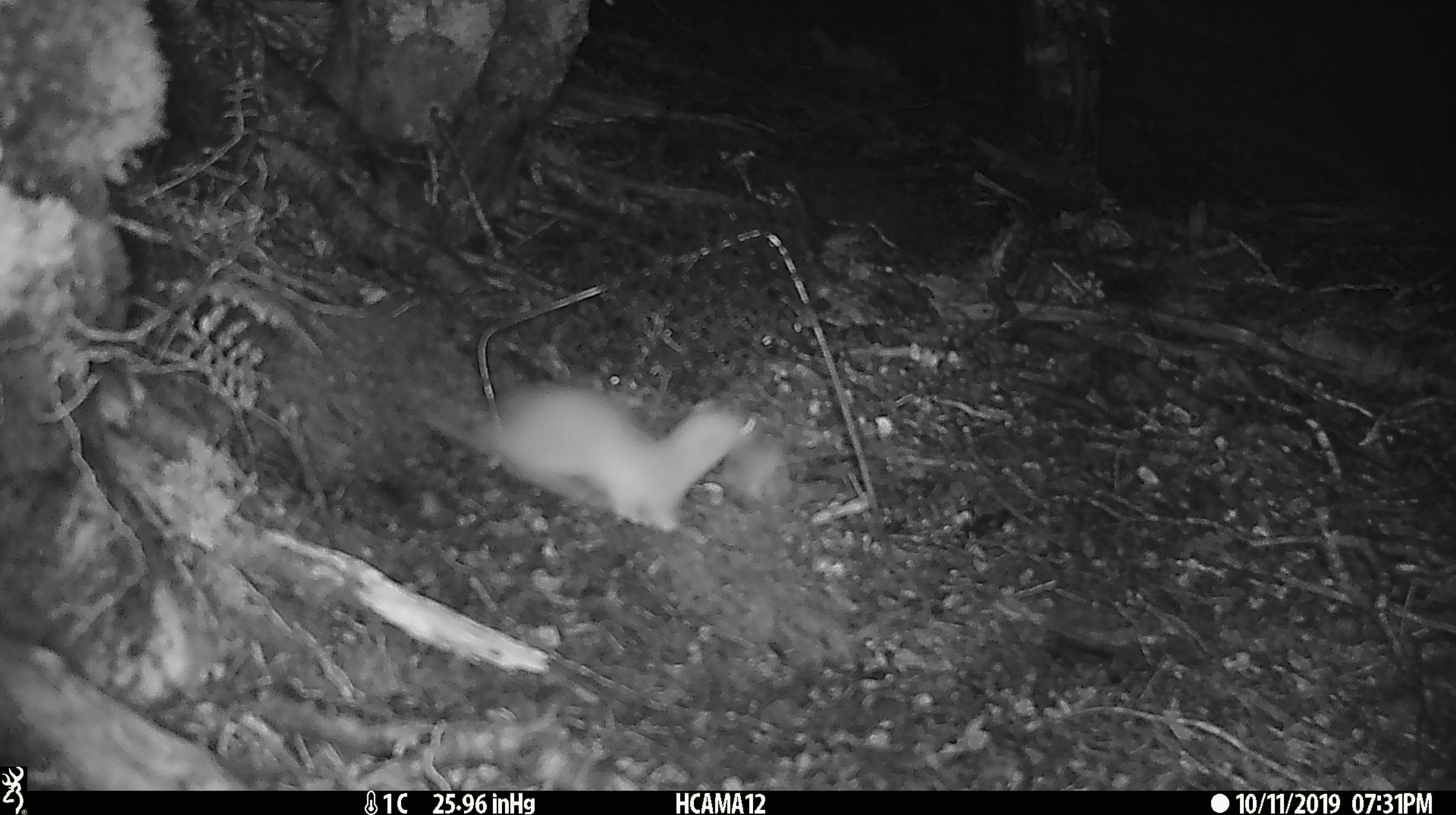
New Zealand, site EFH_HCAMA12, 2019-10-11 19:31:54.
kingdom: Animalia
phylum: Chordata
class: Mammalia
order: Carnivora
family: Mustelidae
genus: Mustela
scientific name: Mustela nivalis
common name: least weasel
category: weasel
Weasel (least weasel) (Mustela nivalis).